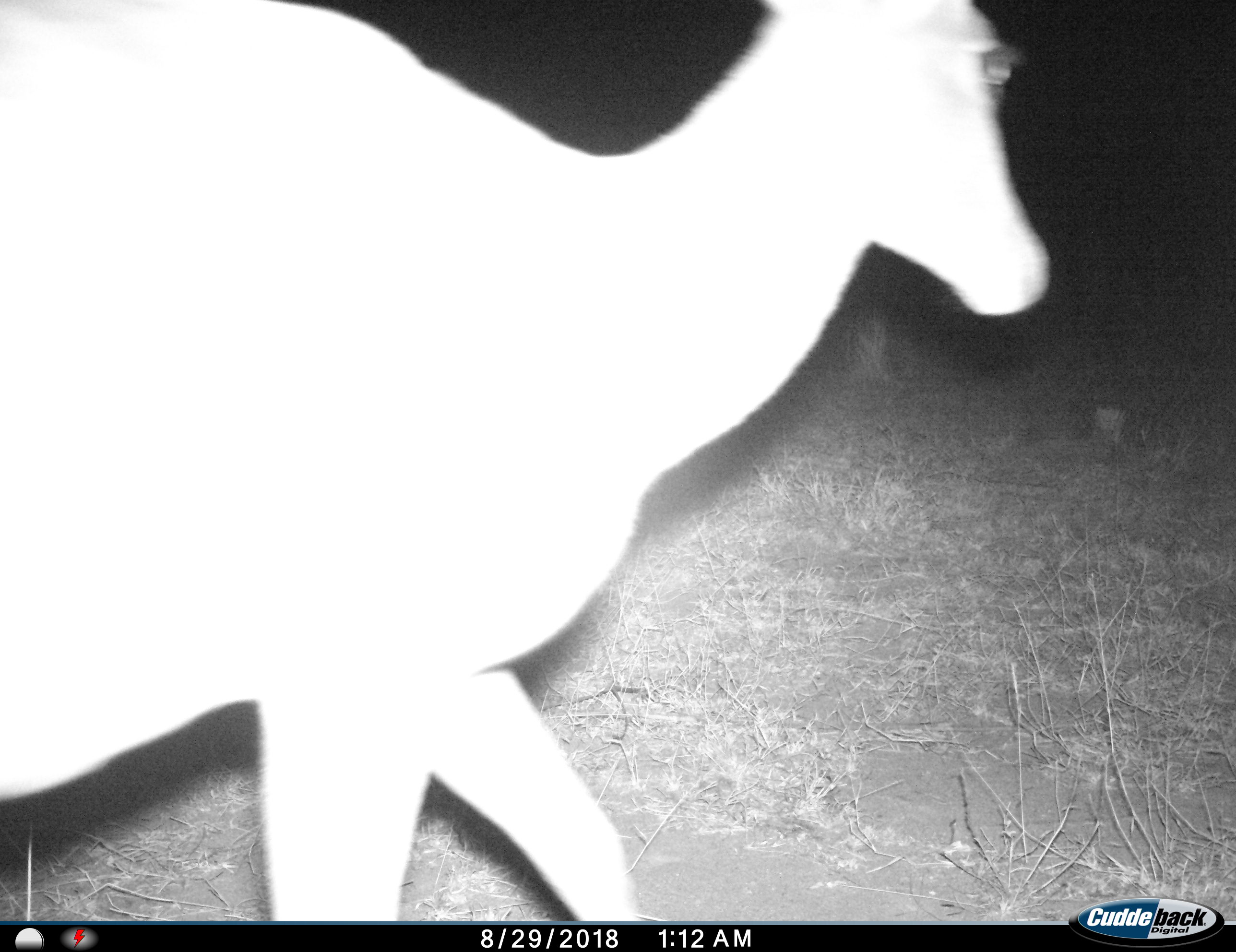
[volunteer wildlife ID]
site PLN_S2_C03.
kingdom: Animalia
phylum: Chordata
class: Mammalia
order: Artiodactyla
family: Bovidae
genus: Aepyceros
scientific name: Aepyceros melampus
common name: impala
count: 1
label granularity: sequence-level